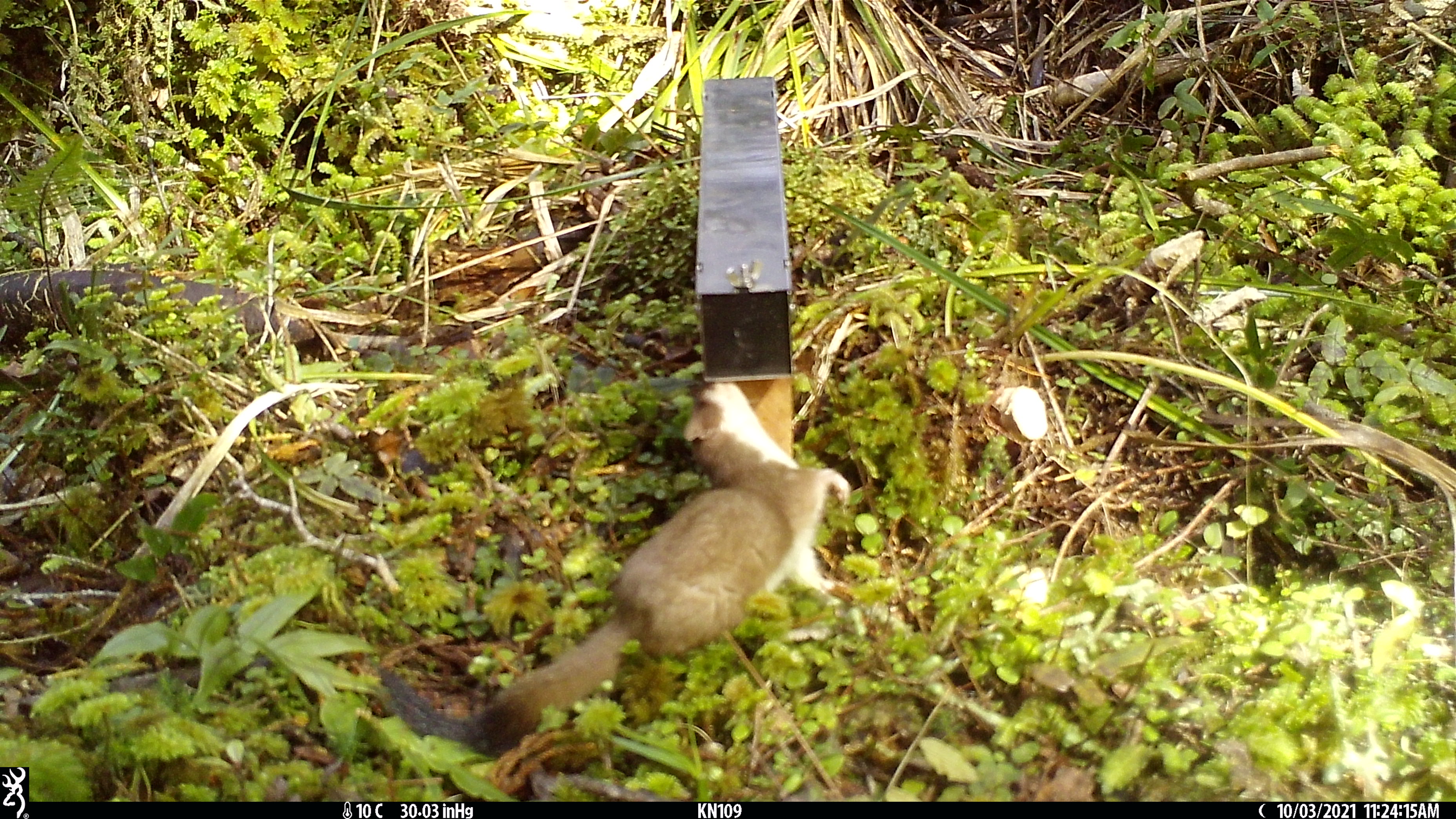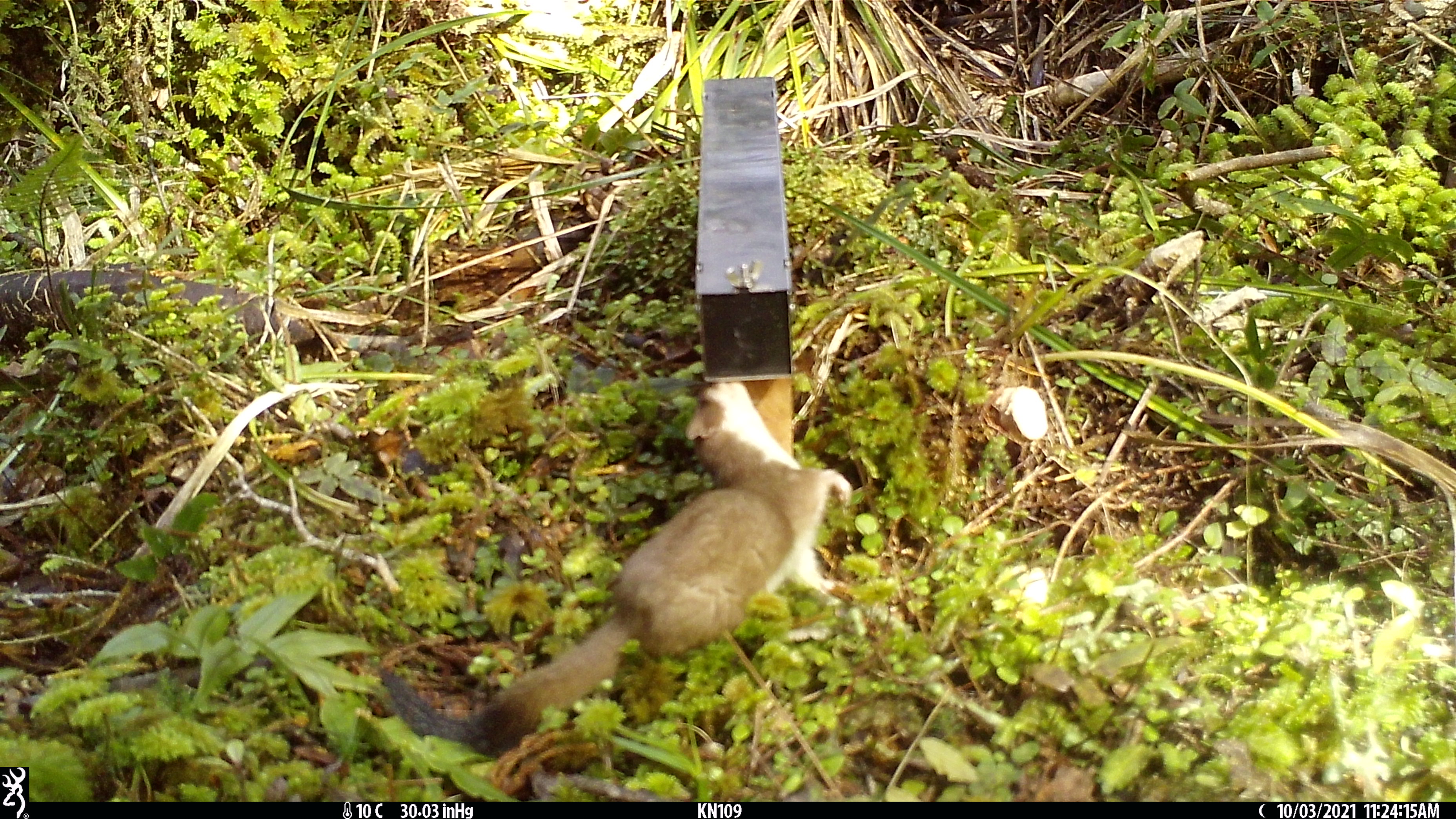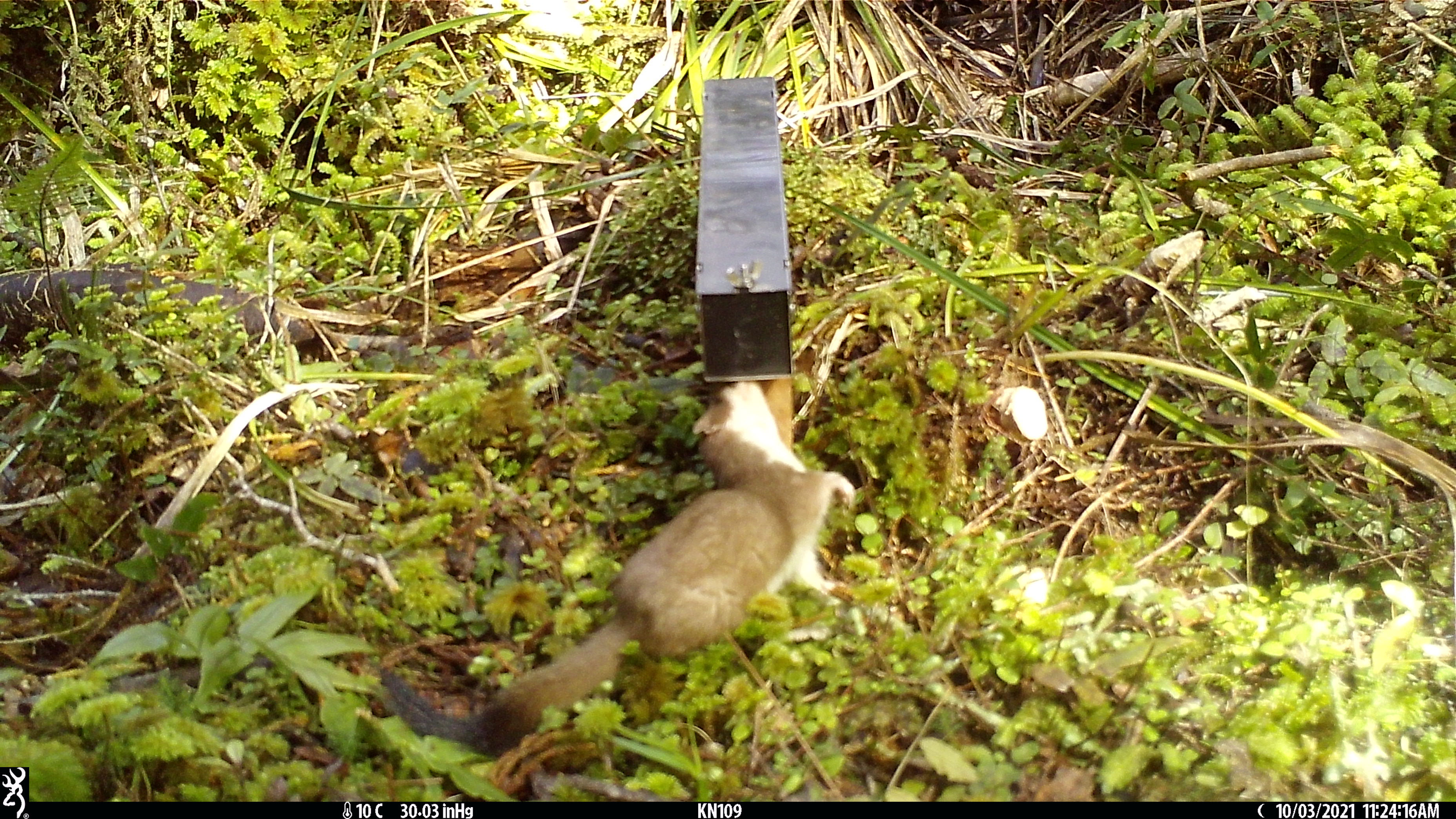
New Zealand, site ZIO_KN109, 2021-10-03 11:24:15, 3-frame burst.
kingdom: Animalia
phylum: Chordata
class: Mammalia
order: Carnivora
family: Mustelidae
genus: Mustela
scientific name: Mustela erminea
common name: stoat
Stoat (Mustela erminea).